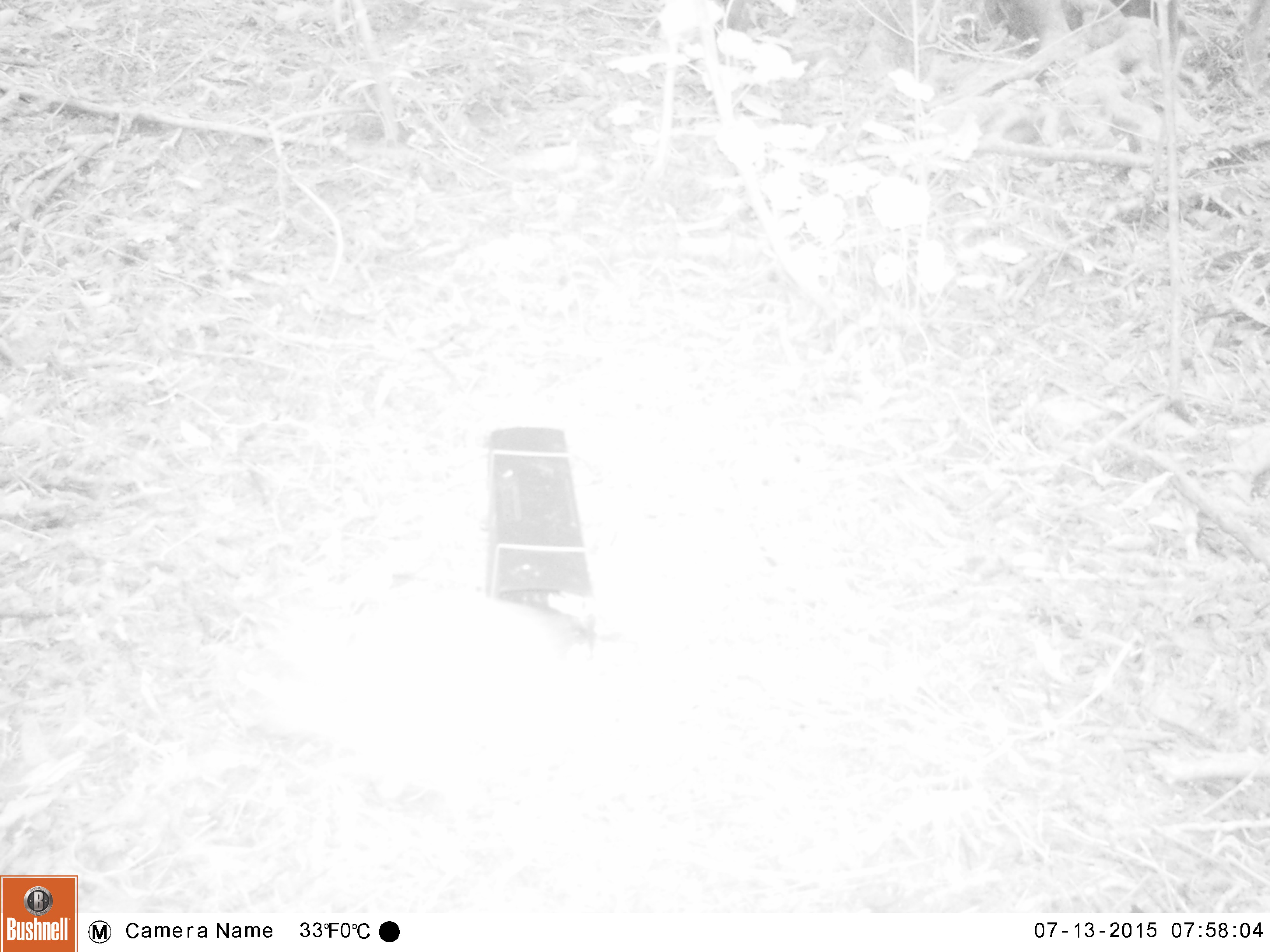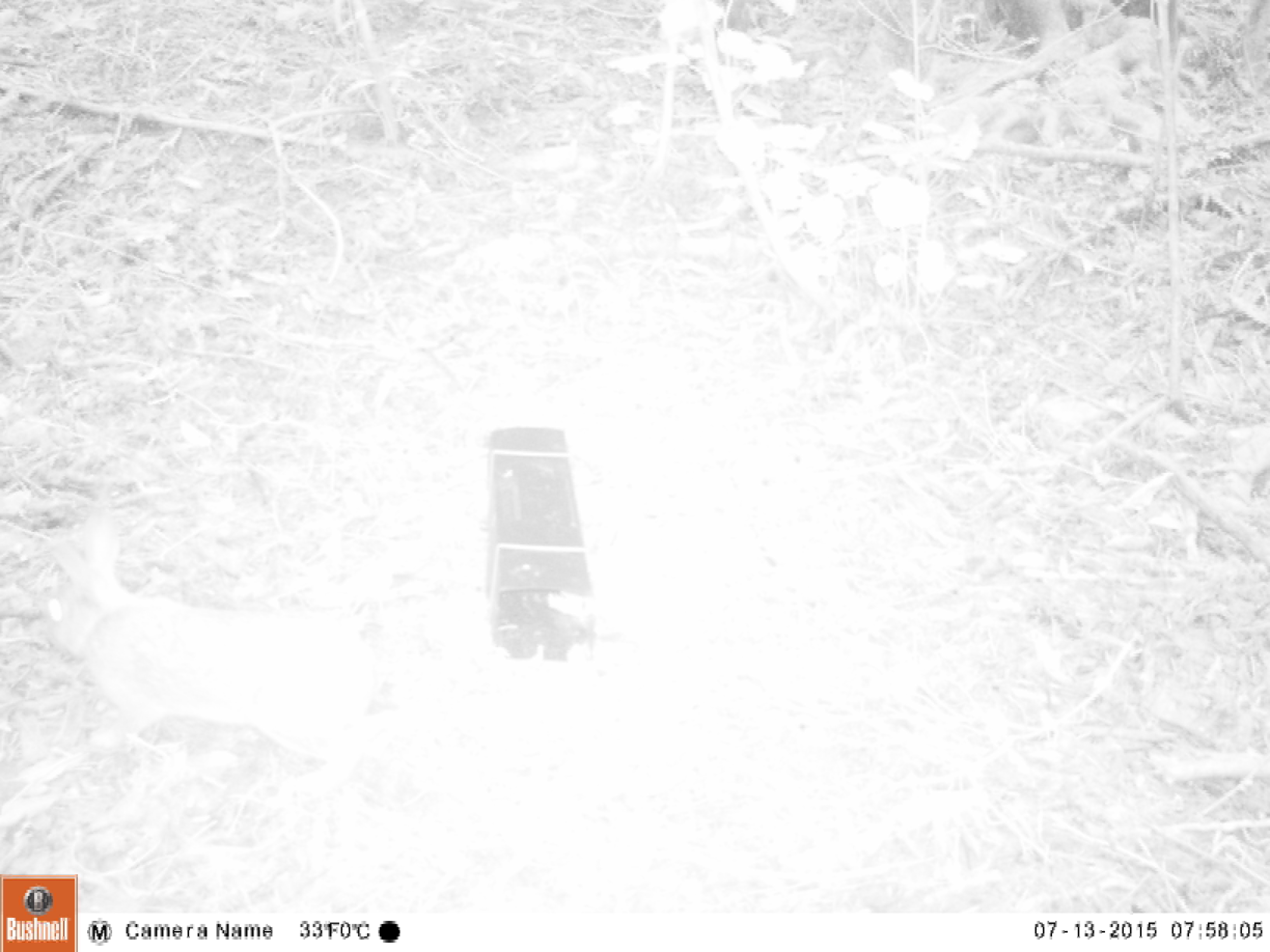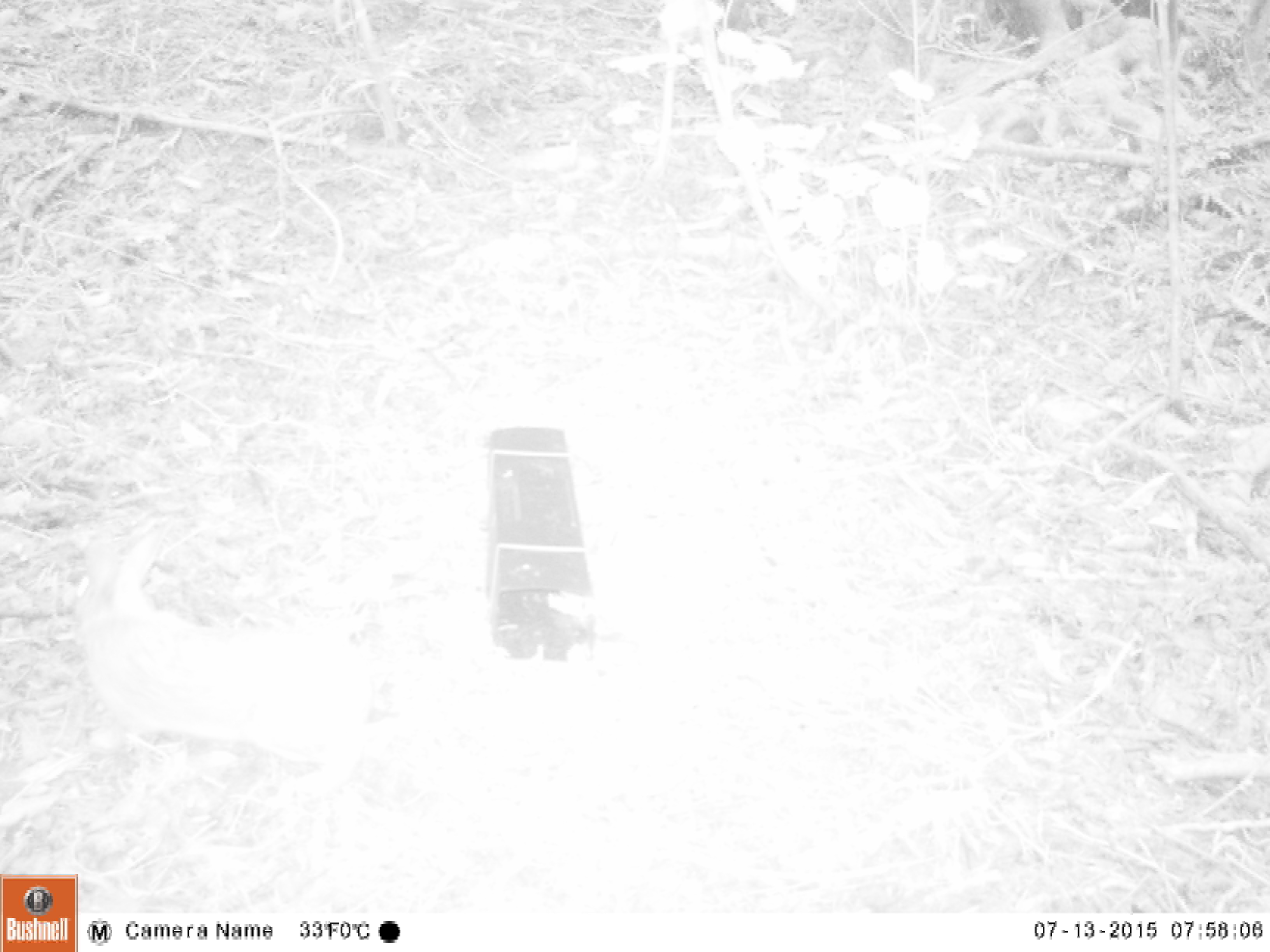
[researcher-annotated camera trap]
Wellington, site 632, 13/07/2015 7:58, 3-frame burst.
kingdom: Animalia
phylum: Chordata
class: Mammalia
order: Lagomorpha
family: Leporidae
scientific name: Leporidae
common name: rabbit